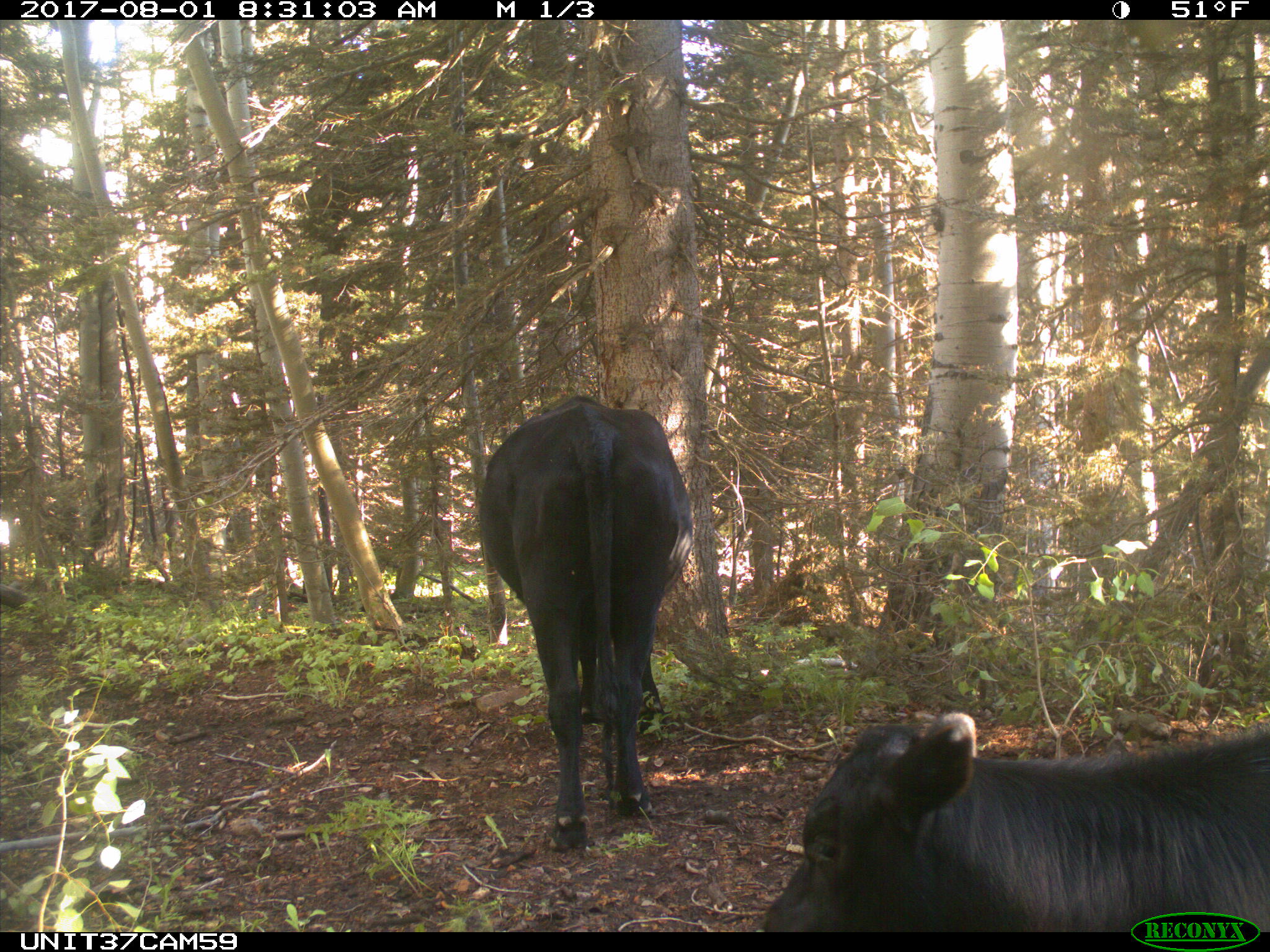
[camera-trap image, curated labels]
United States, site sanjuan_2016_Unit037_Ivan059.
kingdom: Animalia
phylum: Chordata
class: Mammalia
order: Artiodactyla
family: Bovidae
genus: Bos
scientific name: Bos taurus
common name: domestic cow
Bos taurus (domestic cow).